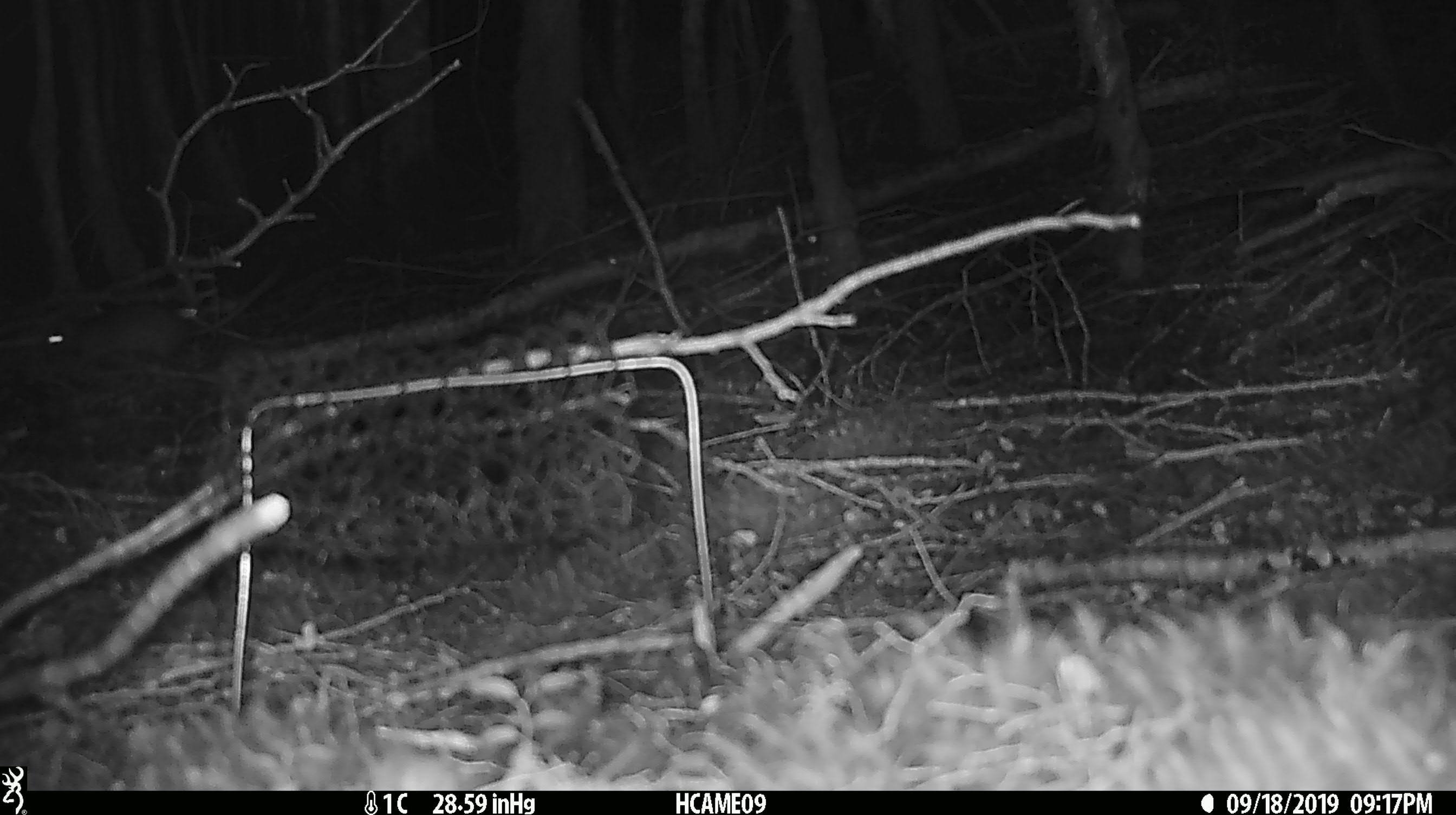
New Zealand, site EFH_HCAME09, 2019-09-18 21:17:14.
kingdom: Animalia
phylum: Chordata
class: Mammalia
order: Rodentia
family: Muridae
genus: Mus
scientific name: Mus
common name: mouse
Mouse (Mus).